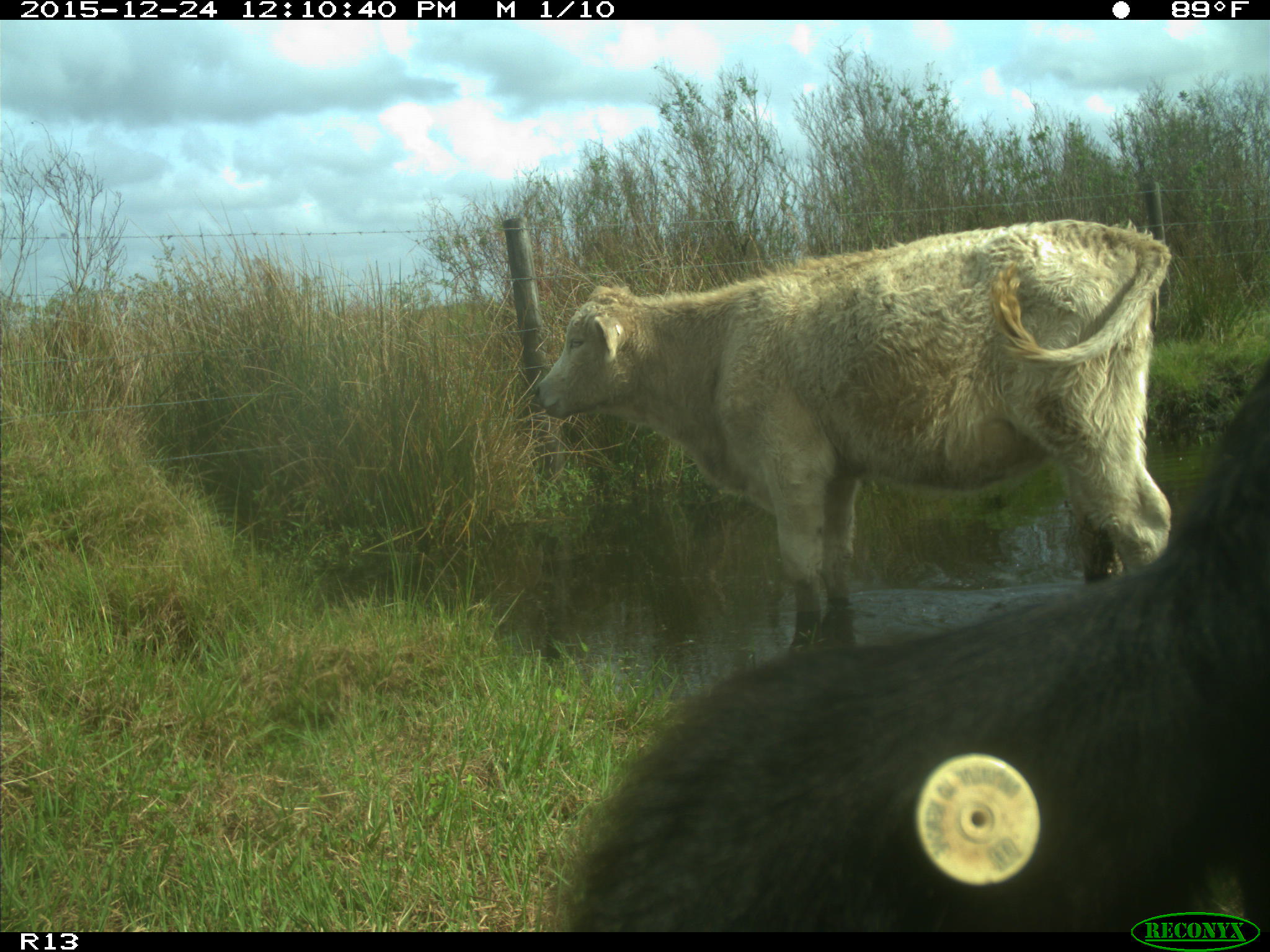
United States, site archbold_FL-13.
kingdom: Animalia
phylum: Chordata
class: Mammalia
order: Artiodactyla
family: Bovidae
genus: Bos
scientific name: Bos taurus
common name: domestic cow